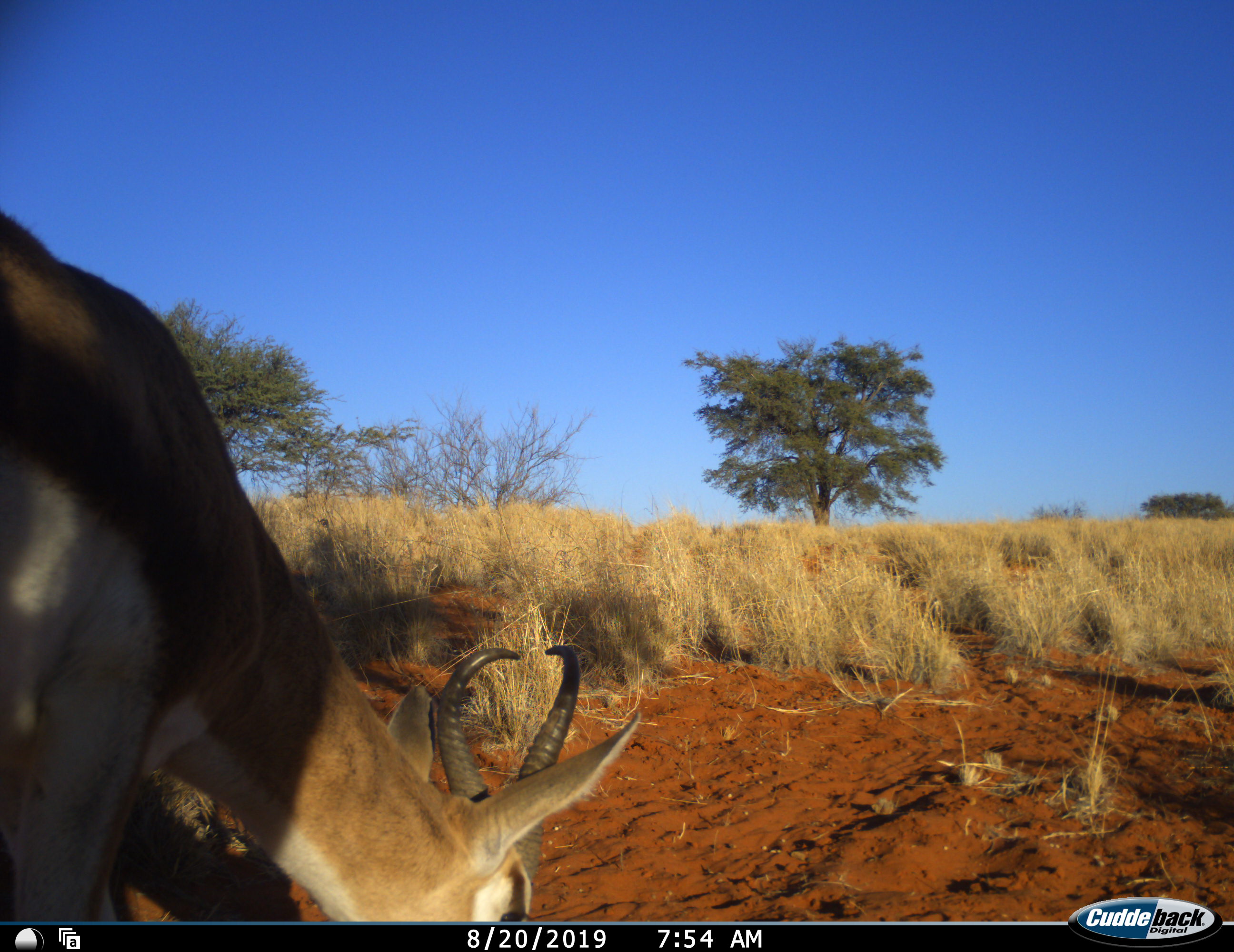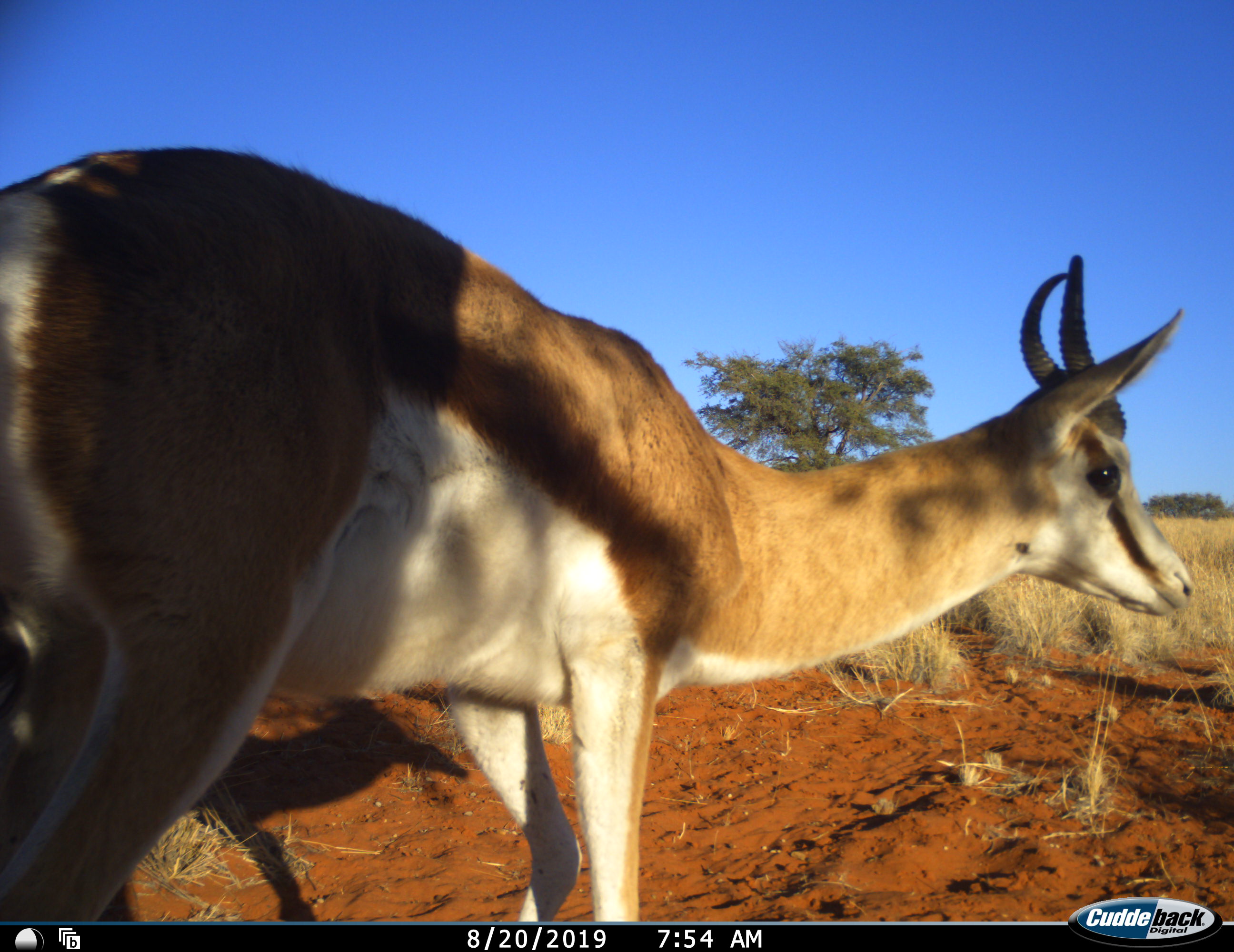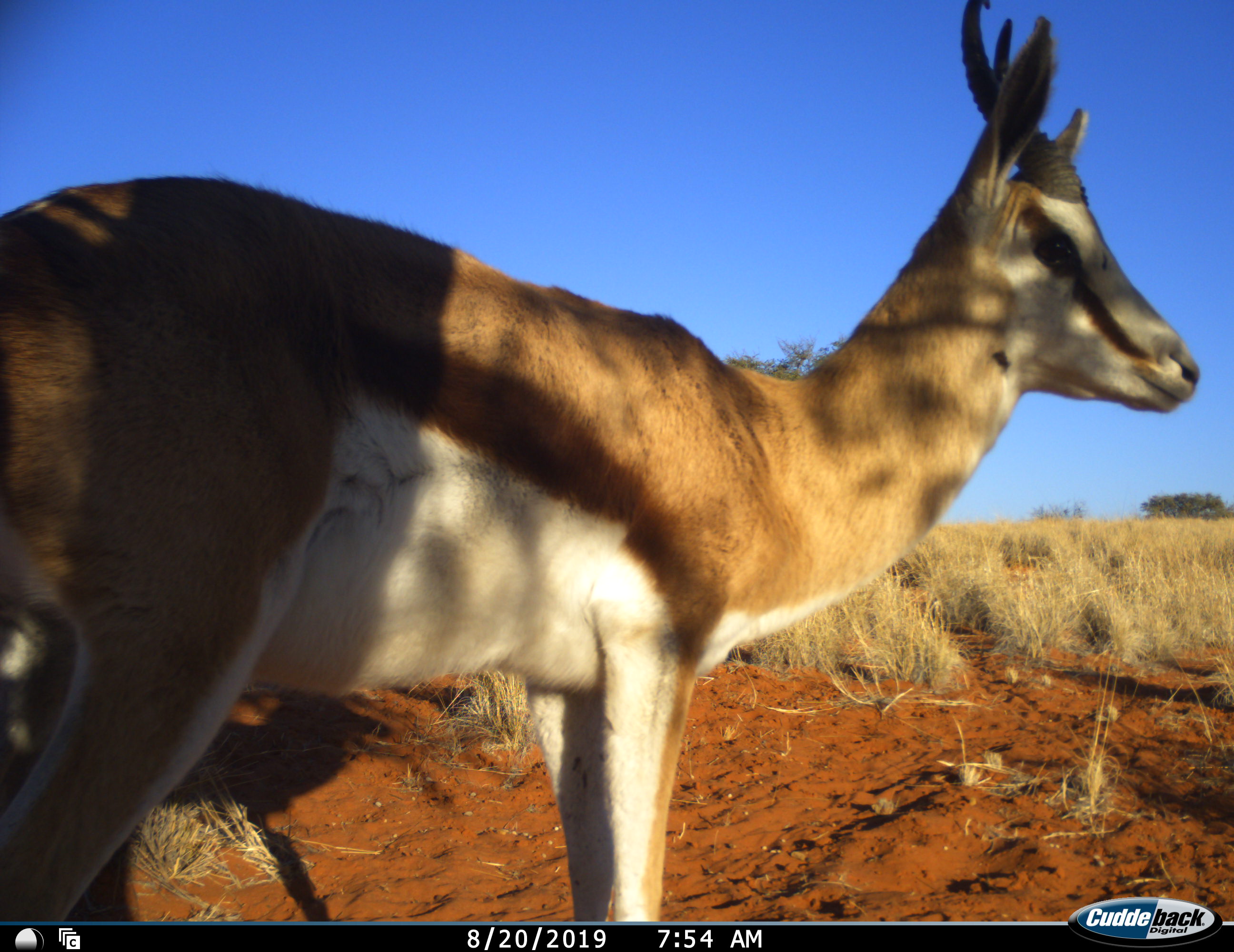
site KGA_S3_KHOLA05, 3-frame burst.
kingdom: Animalia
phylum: Chordata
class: Mammalia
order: Artiodactyla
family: Bovidae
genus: Antidorcas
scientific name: Antidorcas marsupialis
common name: springbok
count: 1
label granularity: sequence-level